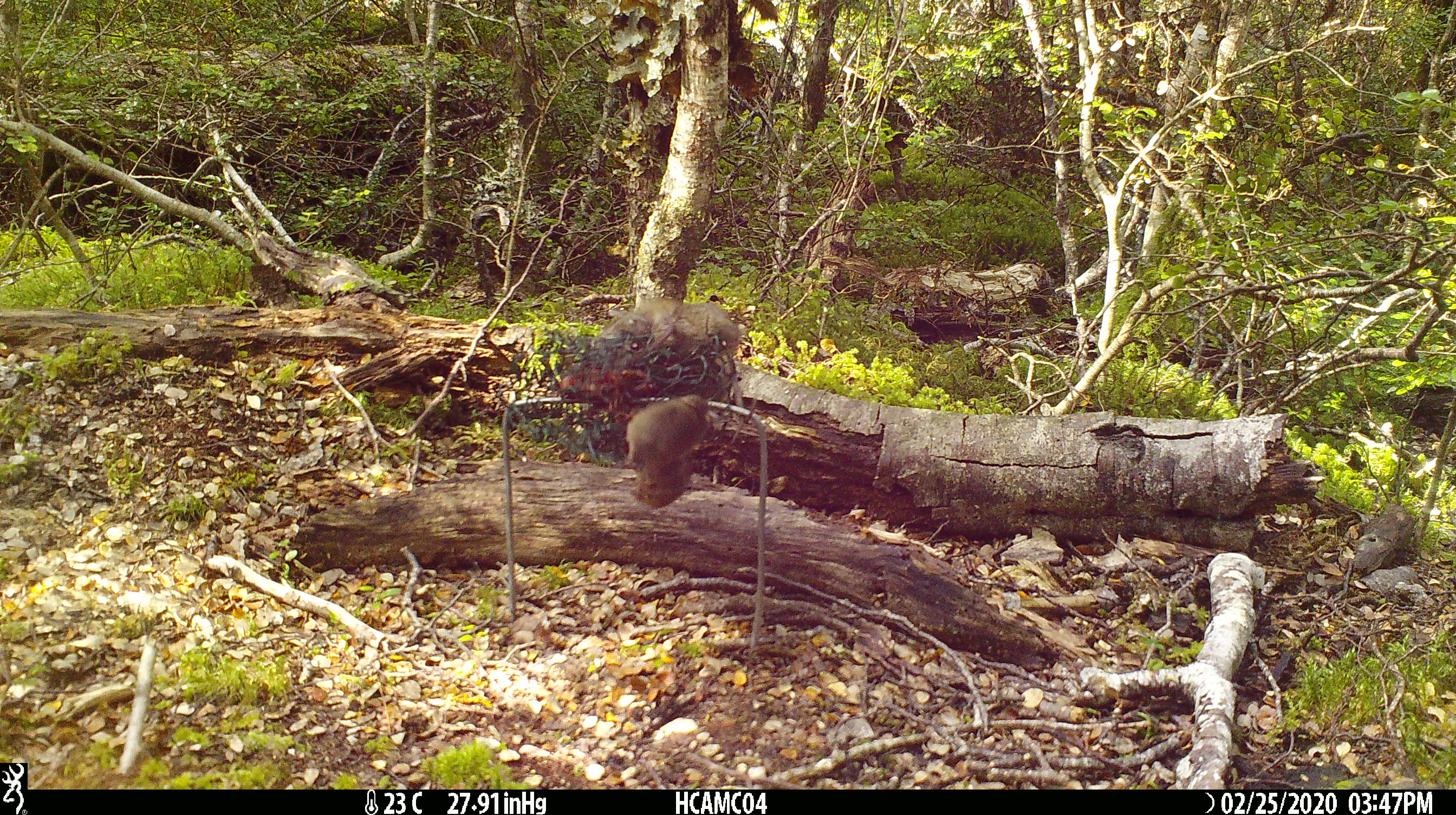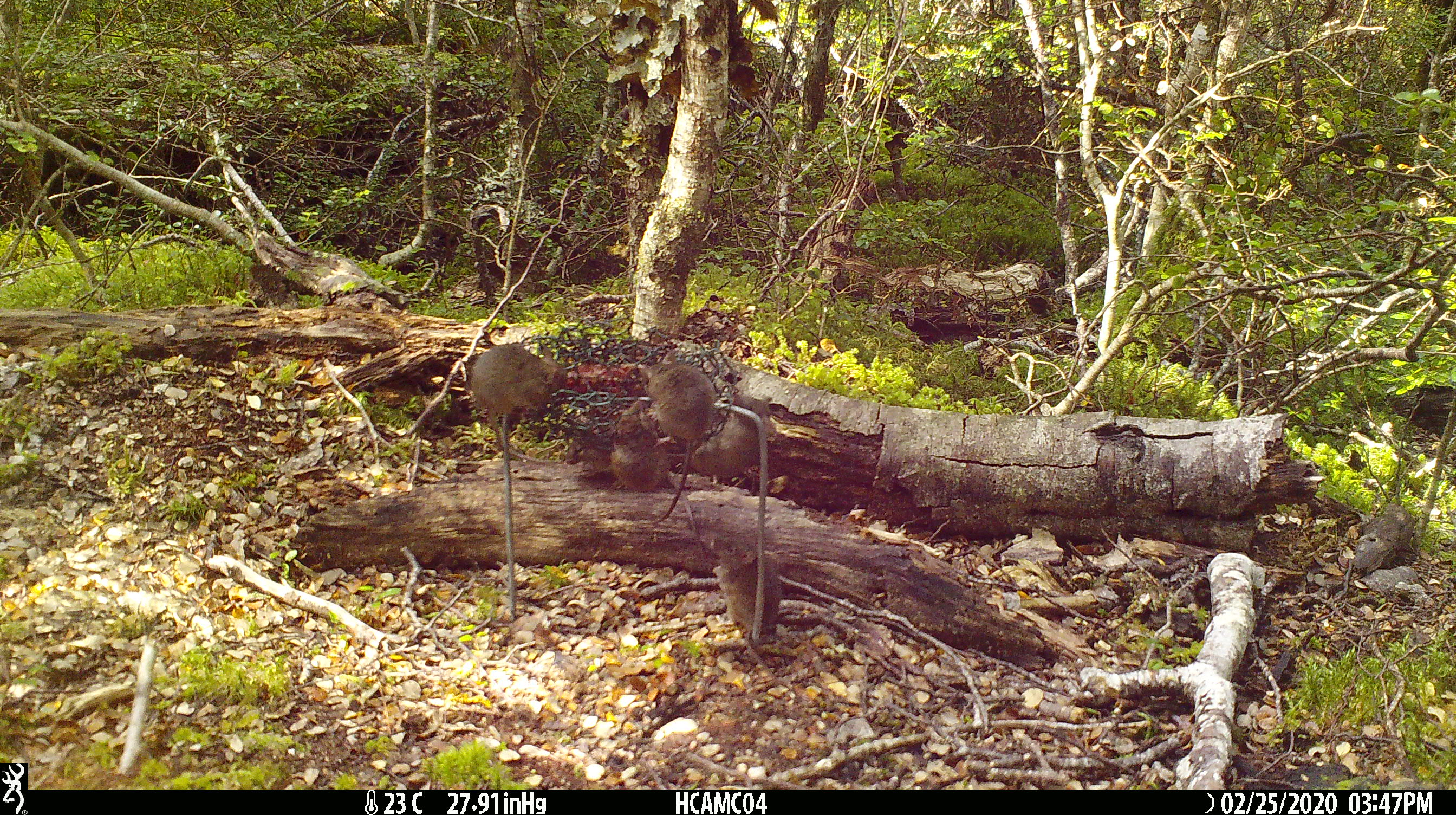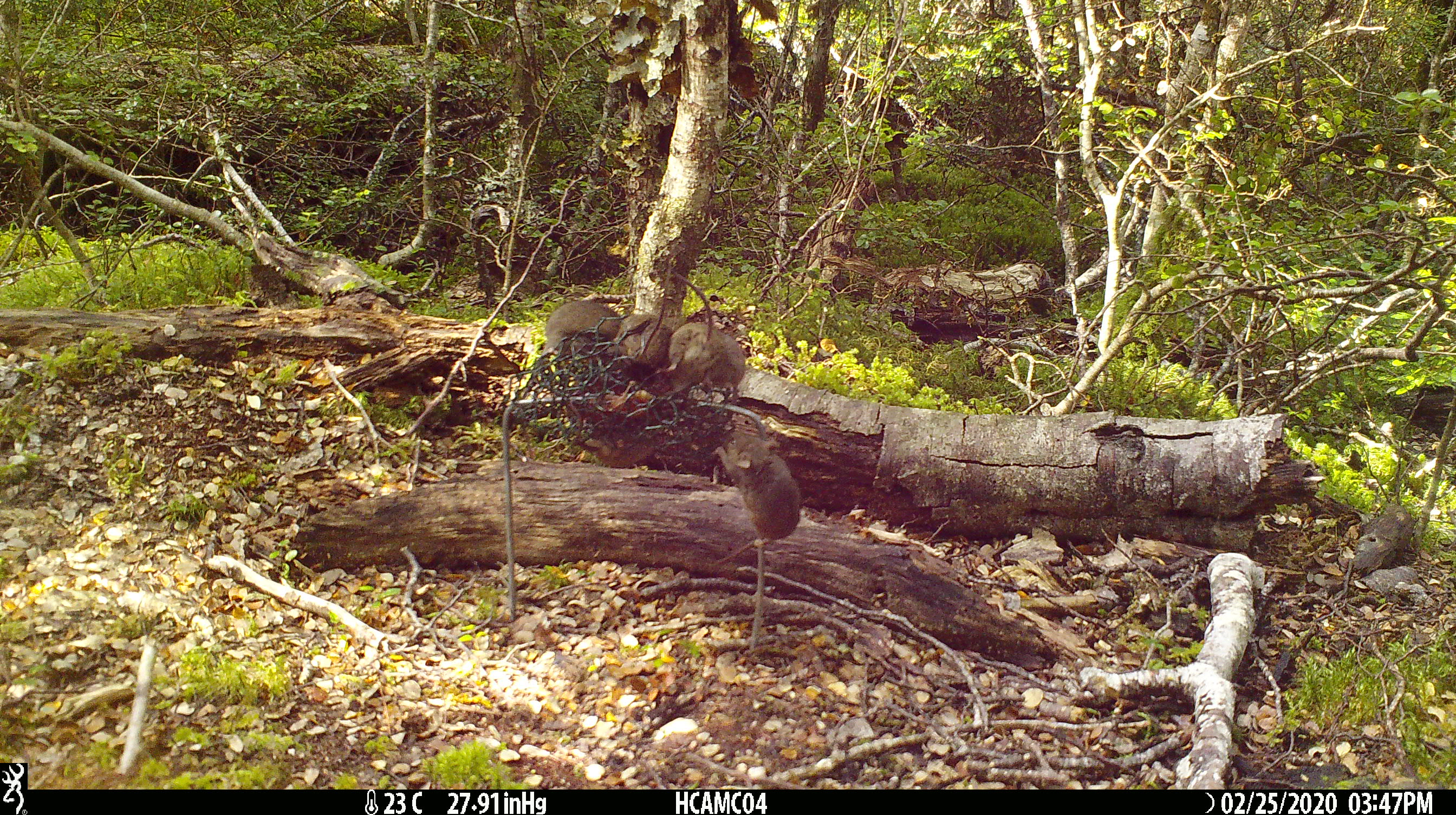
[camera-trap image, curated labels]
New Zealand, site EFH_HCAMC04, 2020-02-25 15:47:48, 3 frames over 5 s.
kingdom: Animalia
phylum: Chordata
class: Mammalia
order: Rodentia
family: Muridae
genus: Mus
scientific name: Mus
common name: mouse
Mouse (Mus).